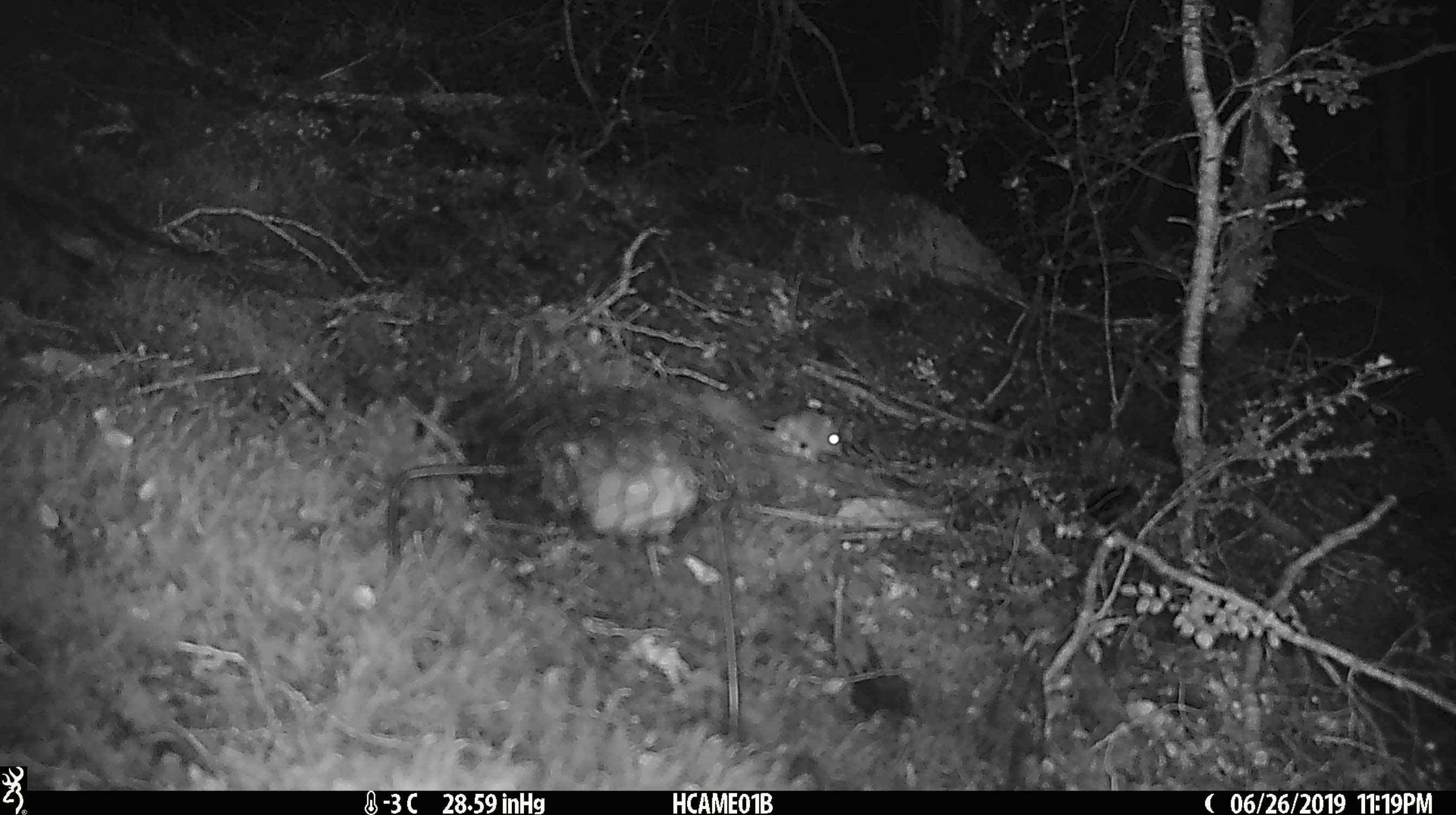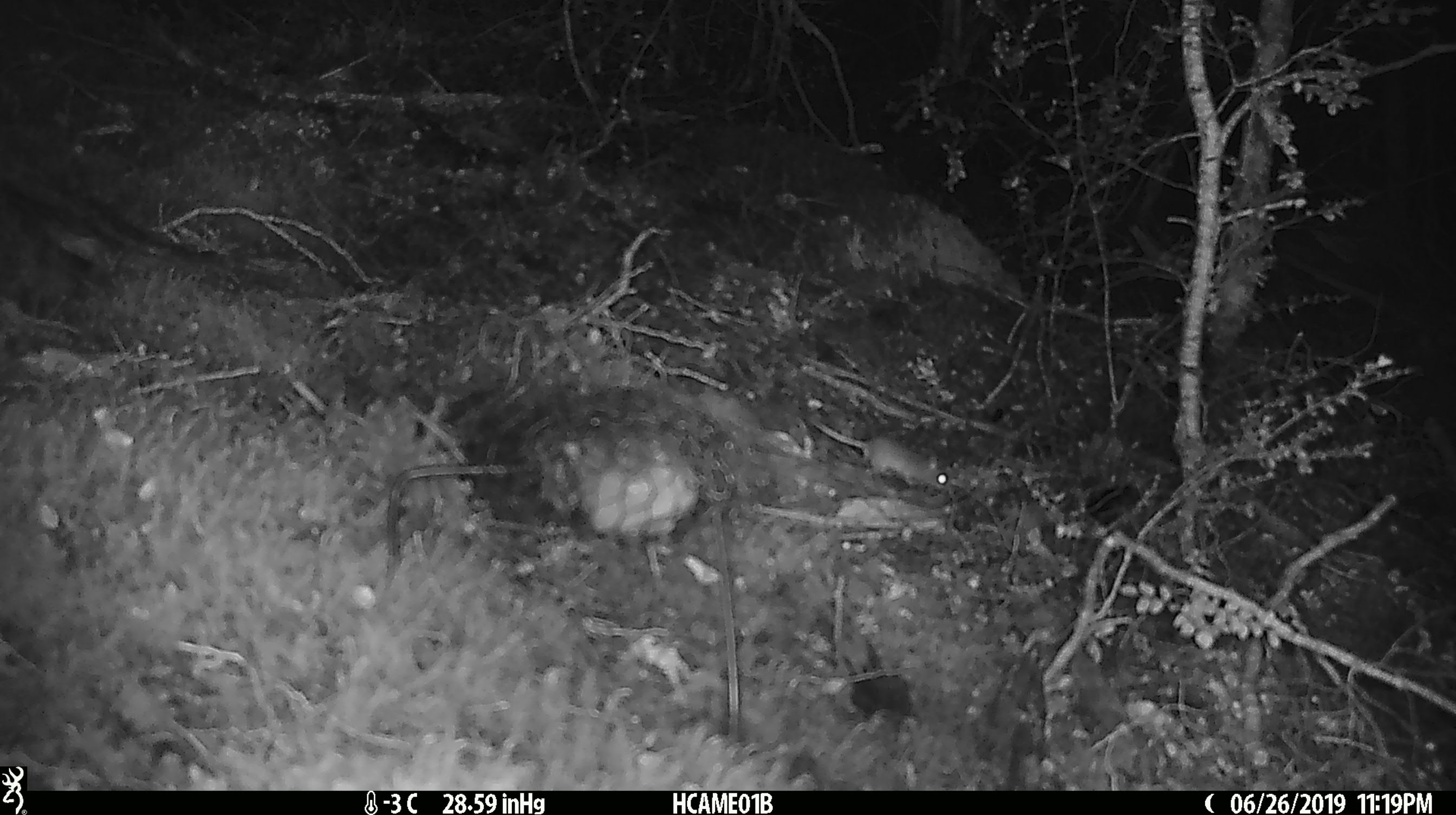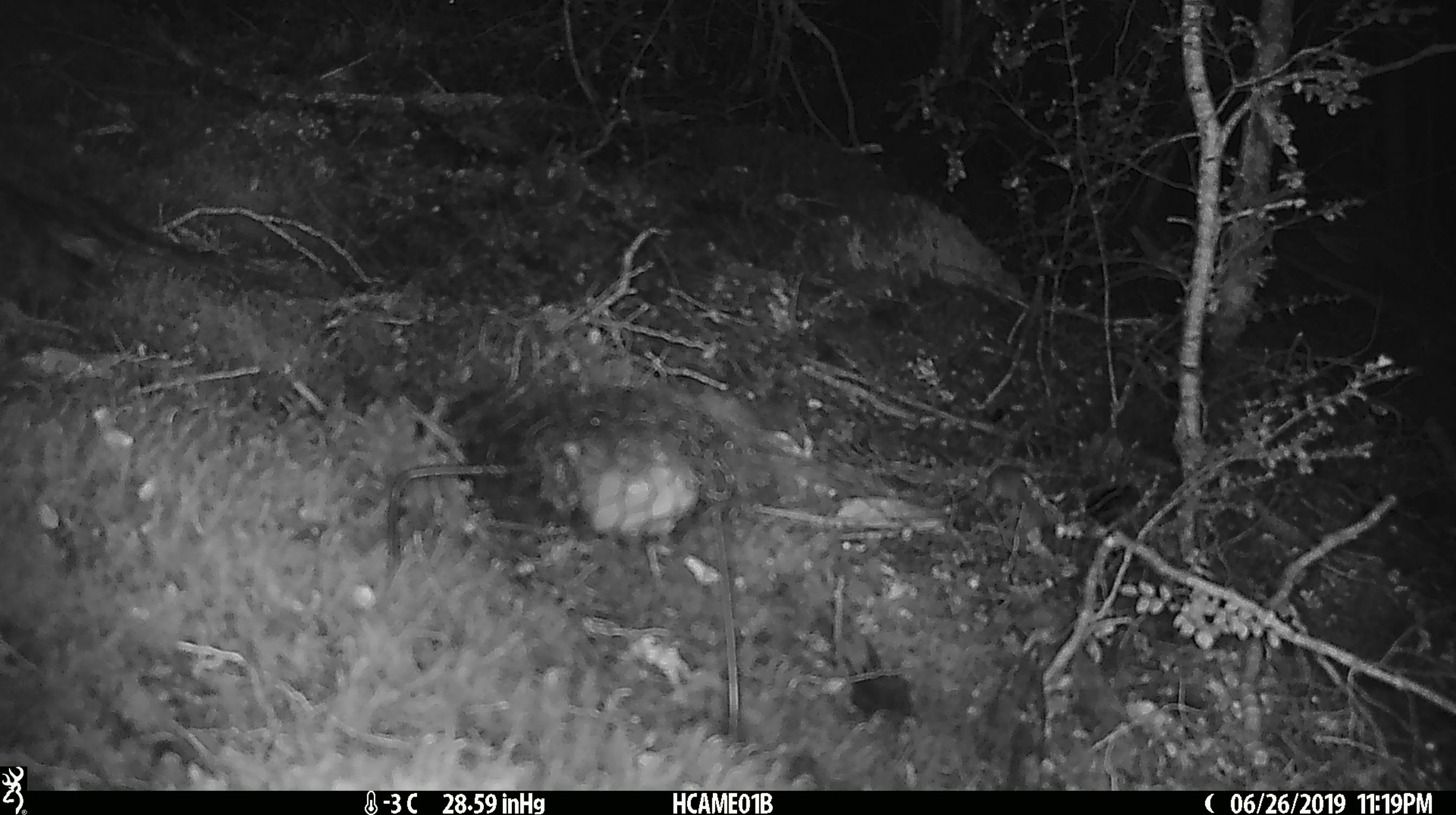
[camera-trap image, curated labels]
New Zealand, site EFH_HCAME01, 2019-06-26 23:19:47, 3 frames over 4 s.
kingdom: Animalia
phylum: Chordata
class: Mammalia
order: Rodentia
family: Muridae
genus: Mus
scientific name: Mus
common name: mouse